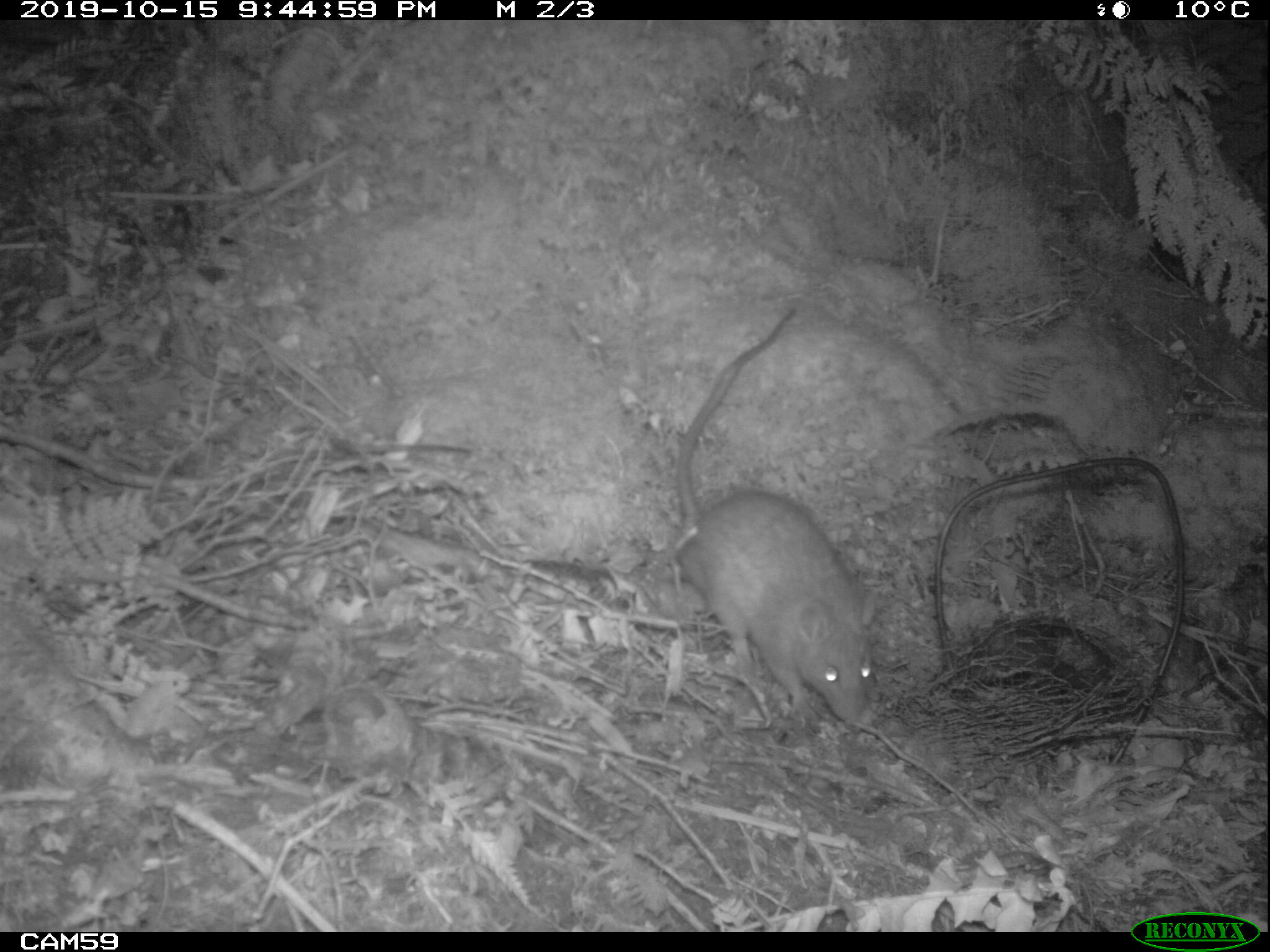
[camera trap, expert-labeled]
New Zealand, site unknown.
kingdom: Animalia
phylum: Chordata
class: Mammalia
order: Rodentia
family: Muridae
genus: Rattus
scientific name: Rattus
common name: rat